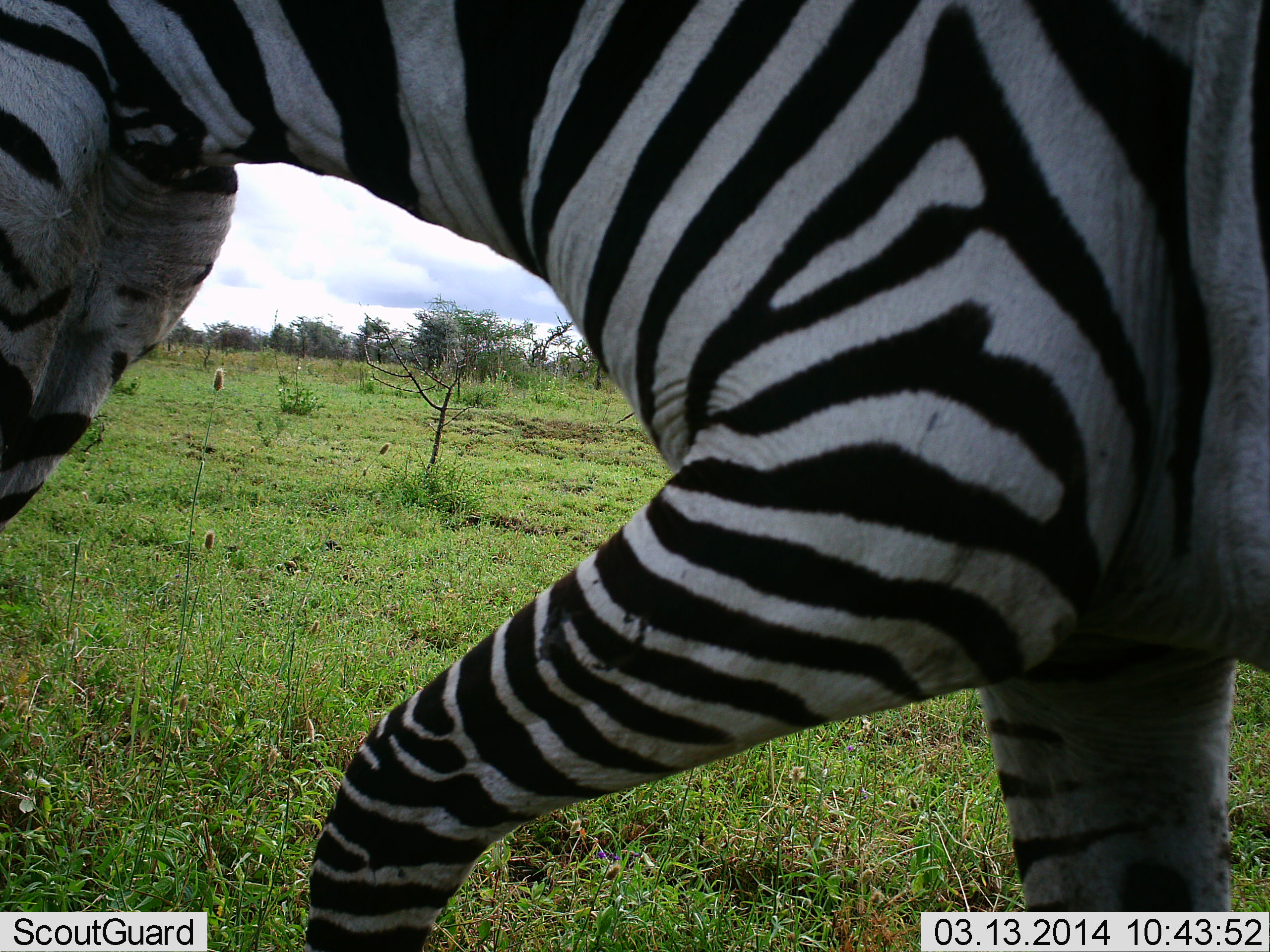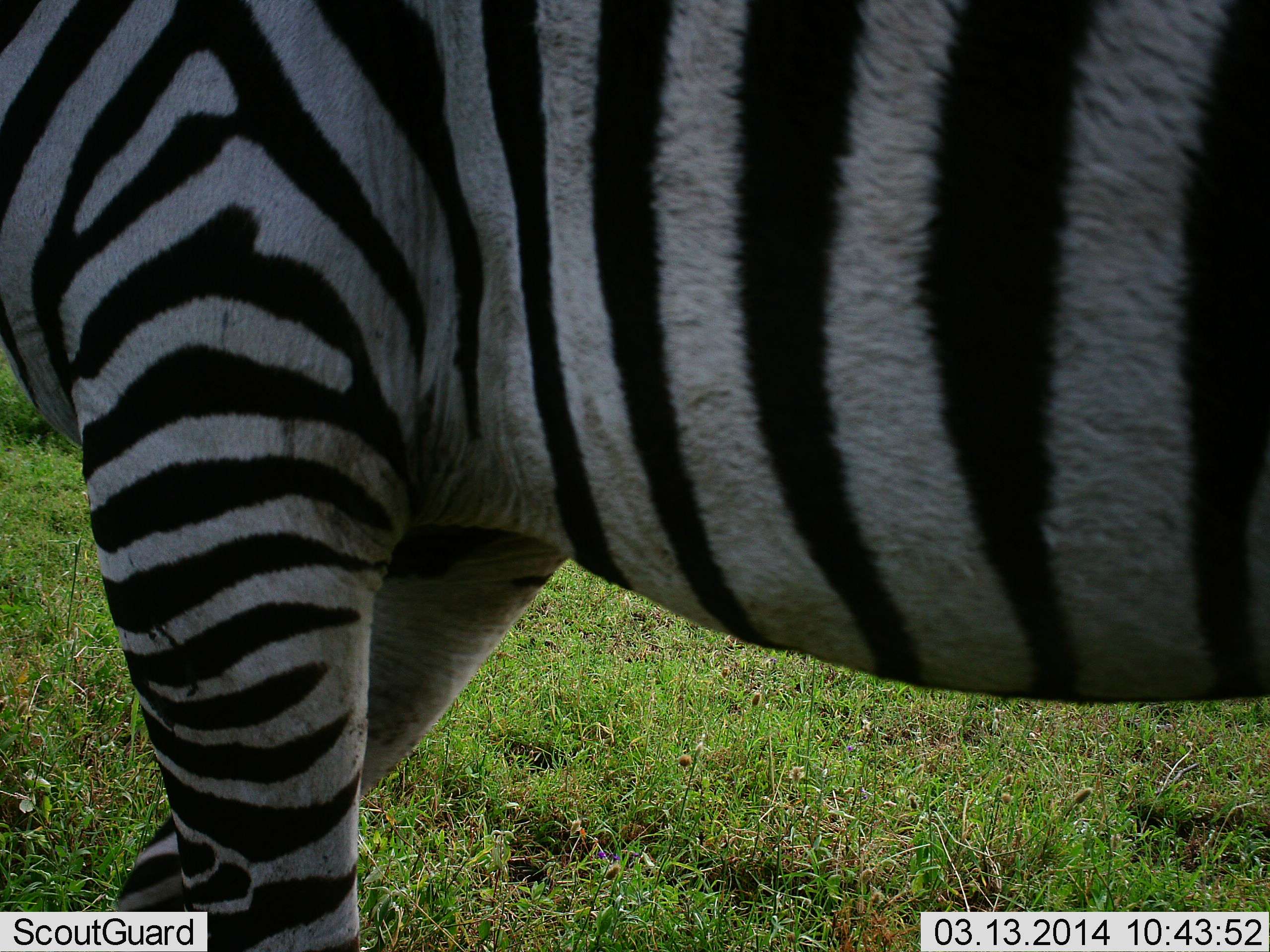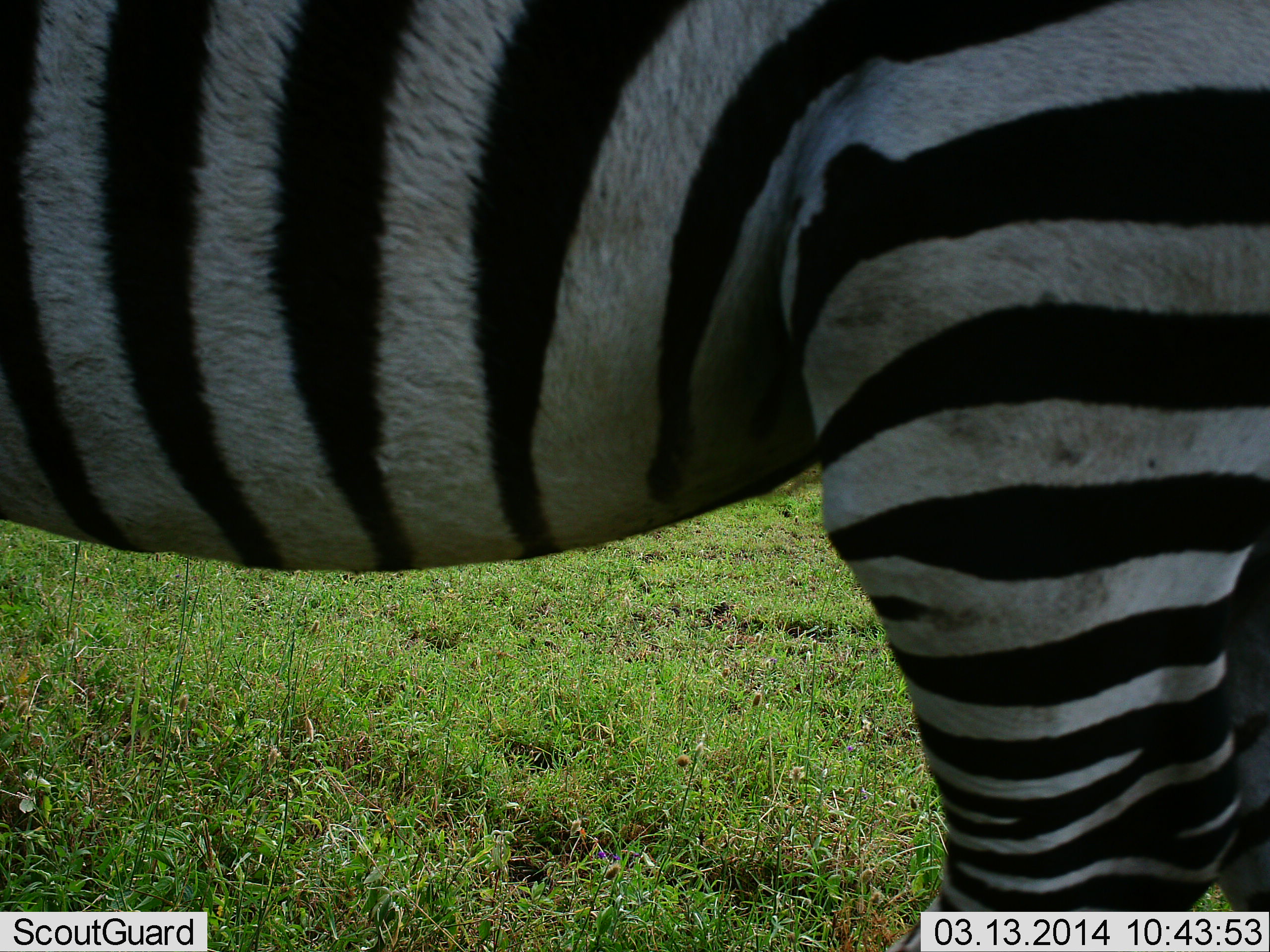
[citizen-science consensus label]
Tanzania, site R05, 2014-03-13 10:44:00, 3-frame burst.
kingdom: Animalia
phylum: Chordata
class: Mammalia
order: Perissodactyla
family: Equidae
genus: Equus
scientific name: Equus quagga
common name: plains zebra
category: zebra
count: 1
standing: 20%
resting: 0%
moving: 100%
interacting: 0%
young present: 0%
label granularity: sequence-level